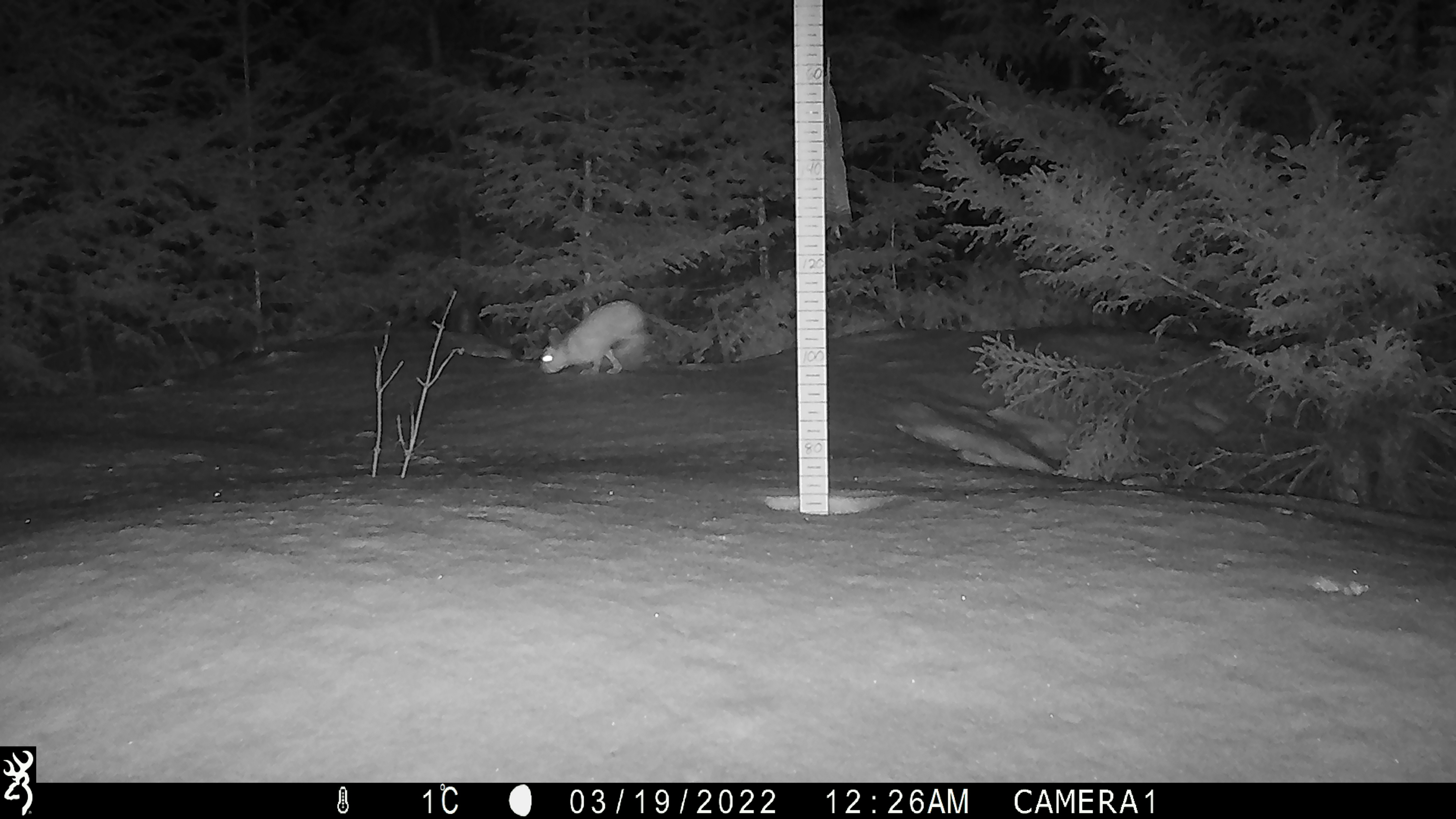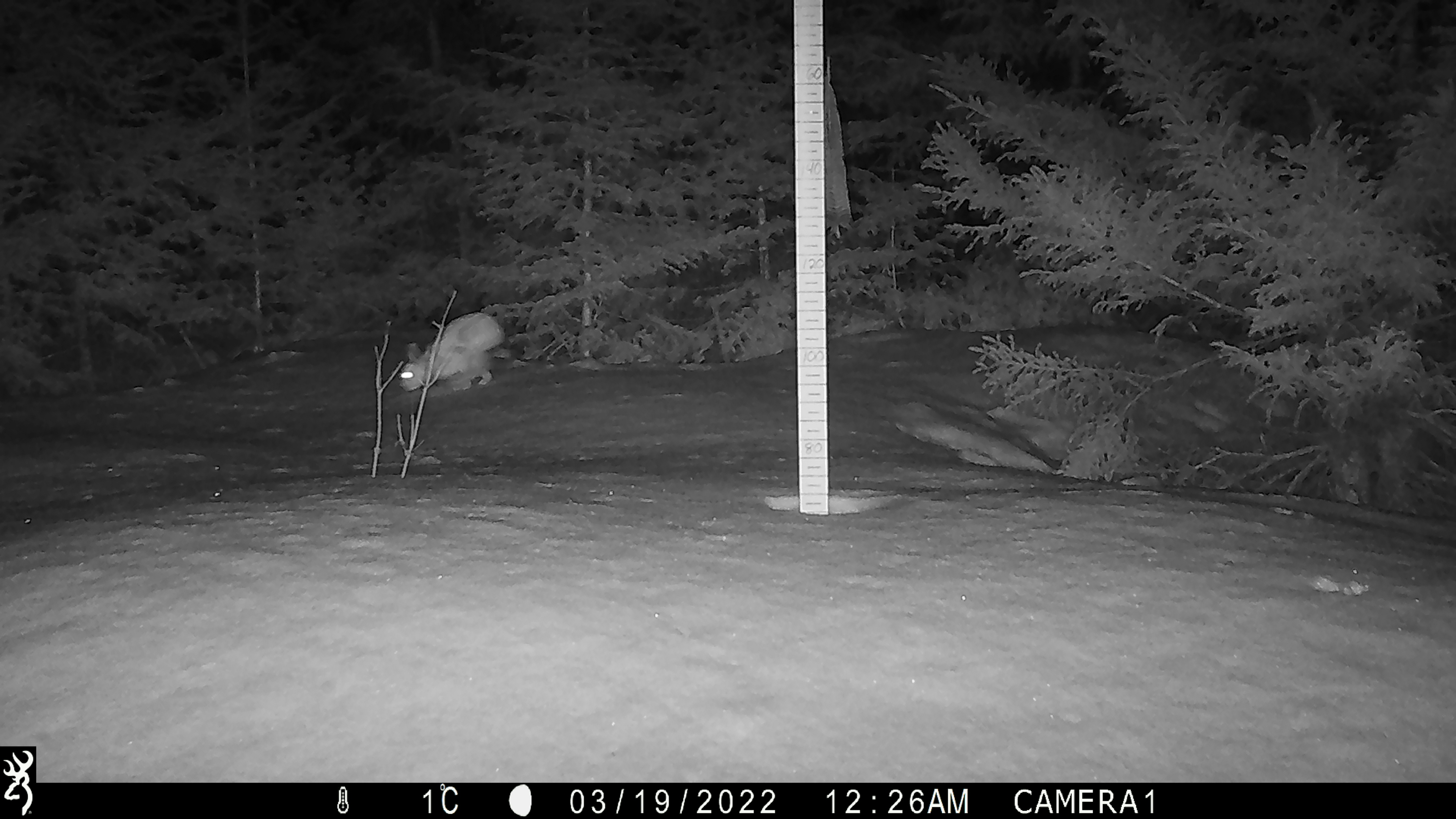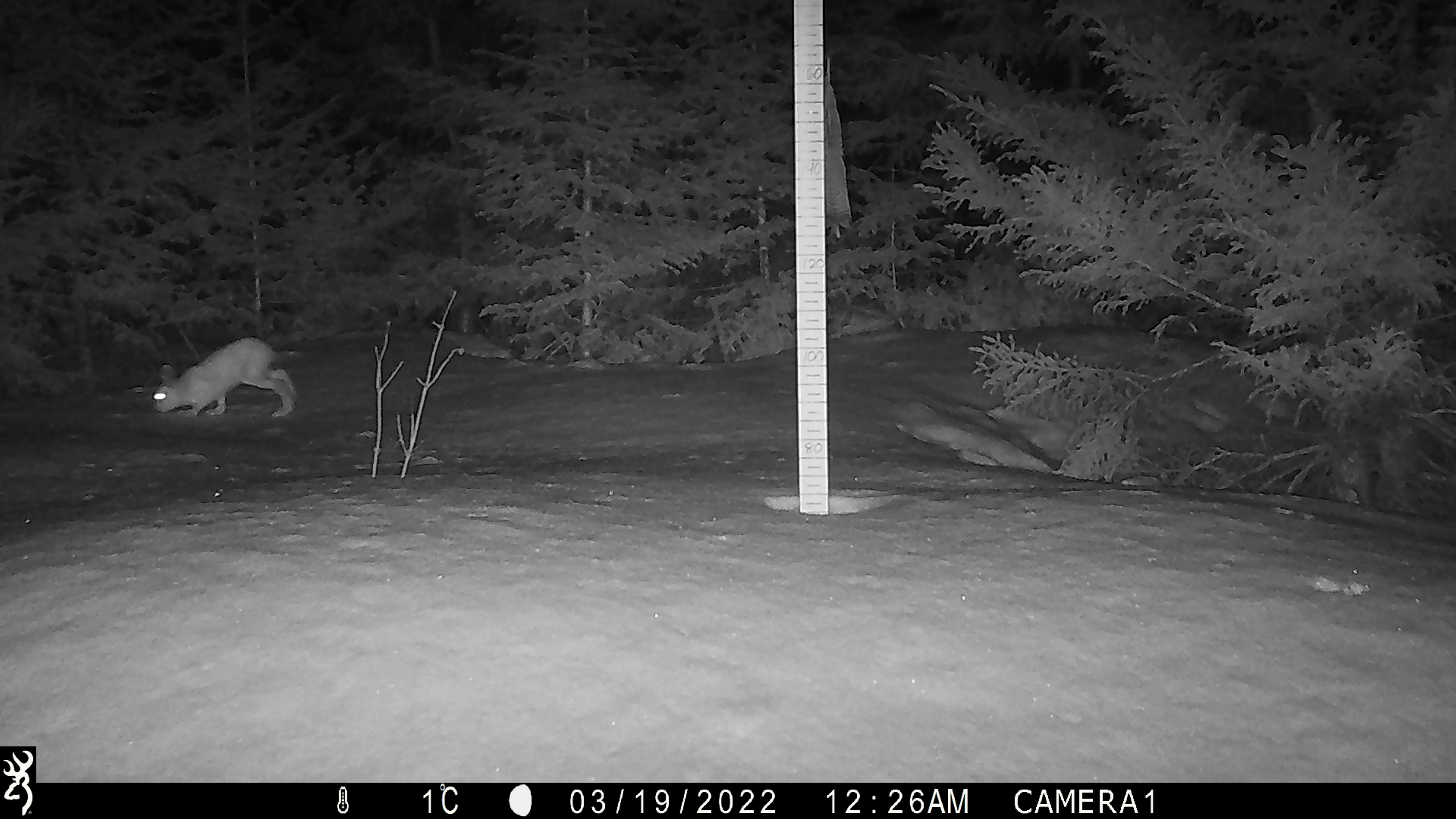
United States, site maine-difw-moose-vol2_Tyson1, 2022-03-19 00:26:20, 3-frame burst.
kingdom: Animalia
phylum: Chordata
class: Mammalia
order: Lagomorpha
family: Leporidae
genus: Lepus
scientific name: Lepus americanus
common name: snowshoe hare